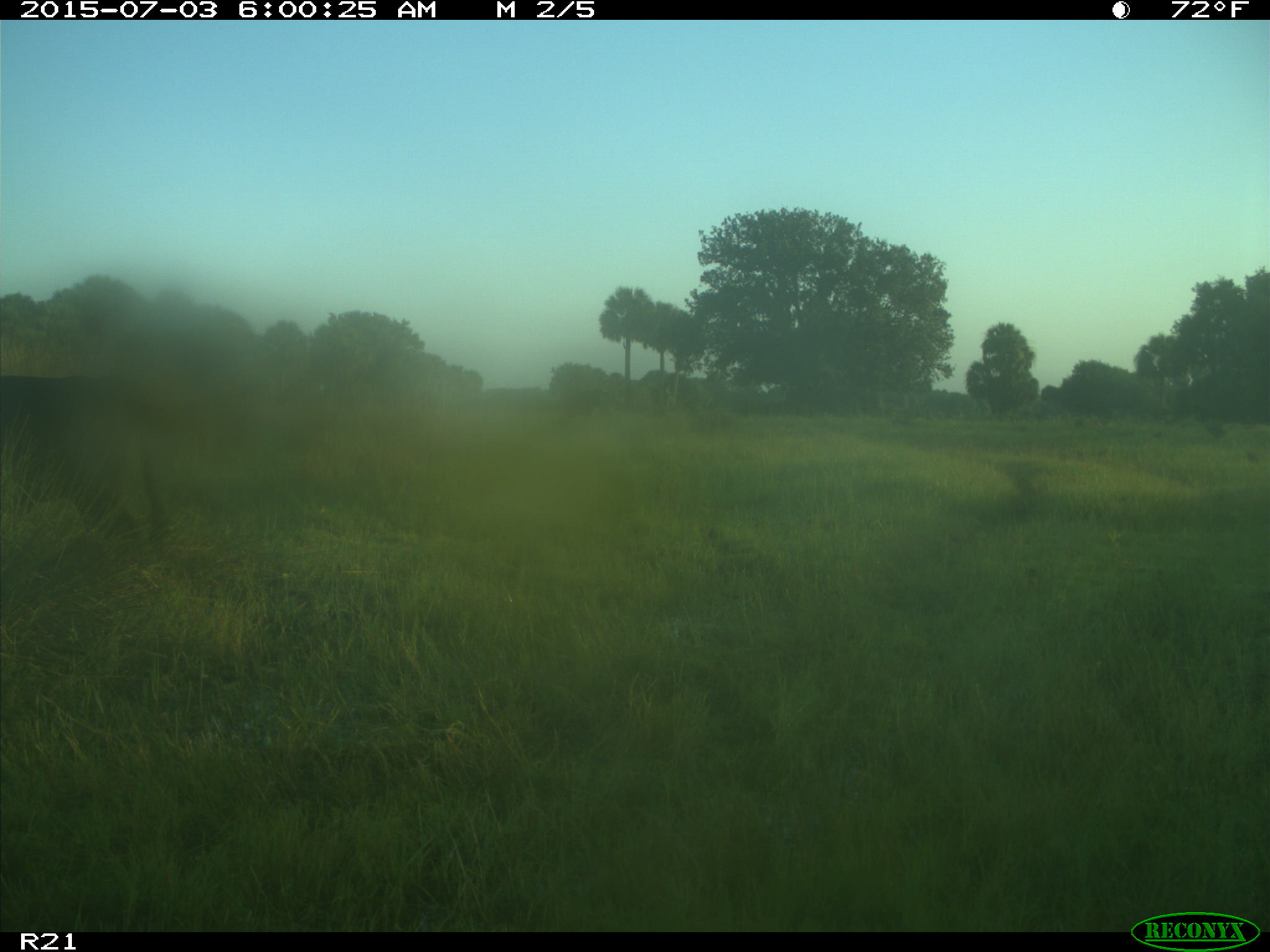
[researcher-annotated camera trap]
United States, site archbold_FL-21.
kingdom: Animalia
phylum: Chordata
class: Mammalia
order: Artiodactyla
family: Bovidae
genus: Bos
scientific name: Bos taurus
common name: domestic cow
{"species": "Bos taurus (domestic cow)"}